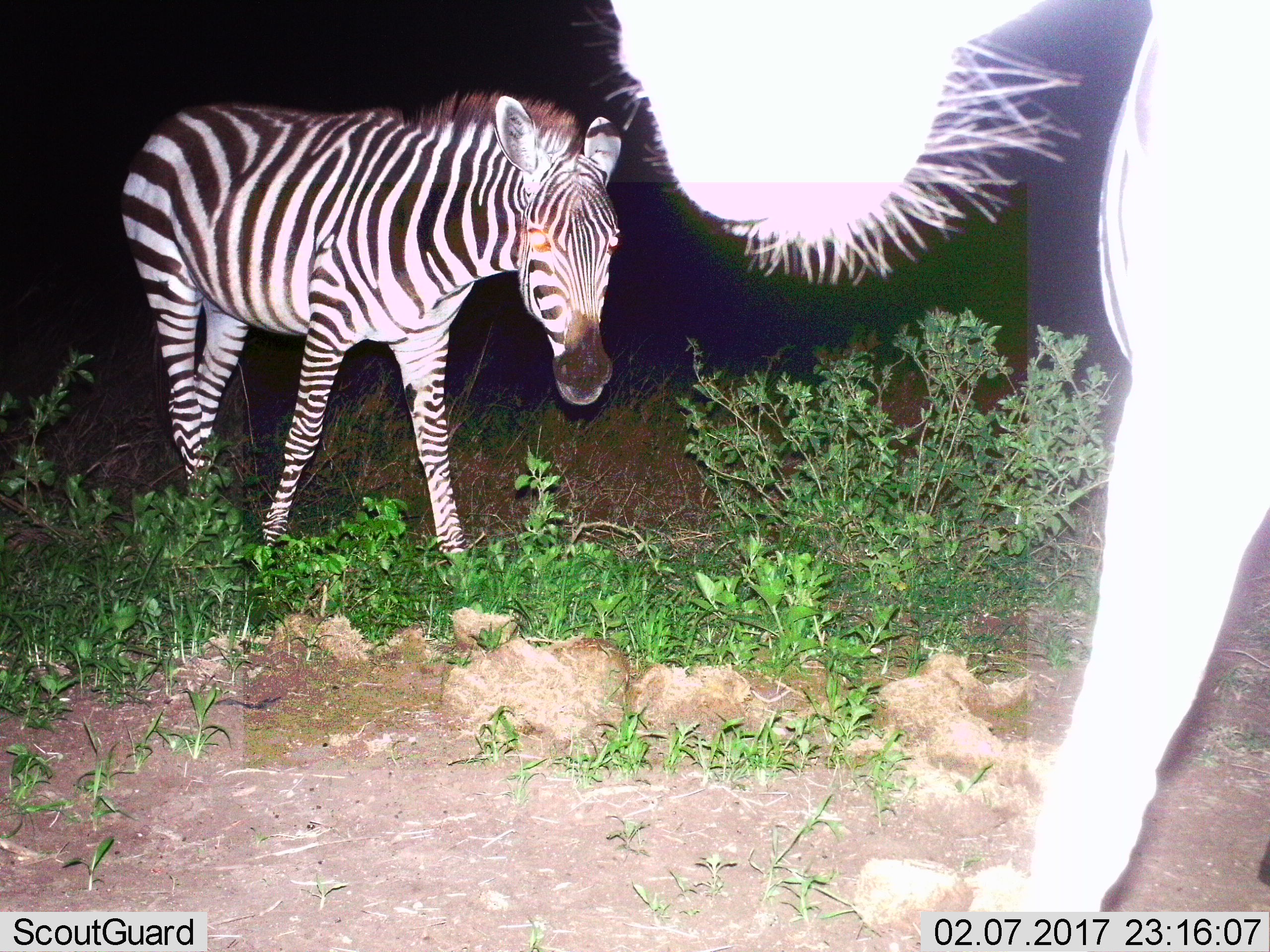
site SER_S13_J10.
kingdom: Animalia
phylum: Chordata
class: Mammalia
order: Perissodactyla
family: Equidae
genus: Equus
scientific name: Equus quagga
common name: plains zebra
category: zebraplains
Zebraplains (plains zebra) (Equus quagga), count 2. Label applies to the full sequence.